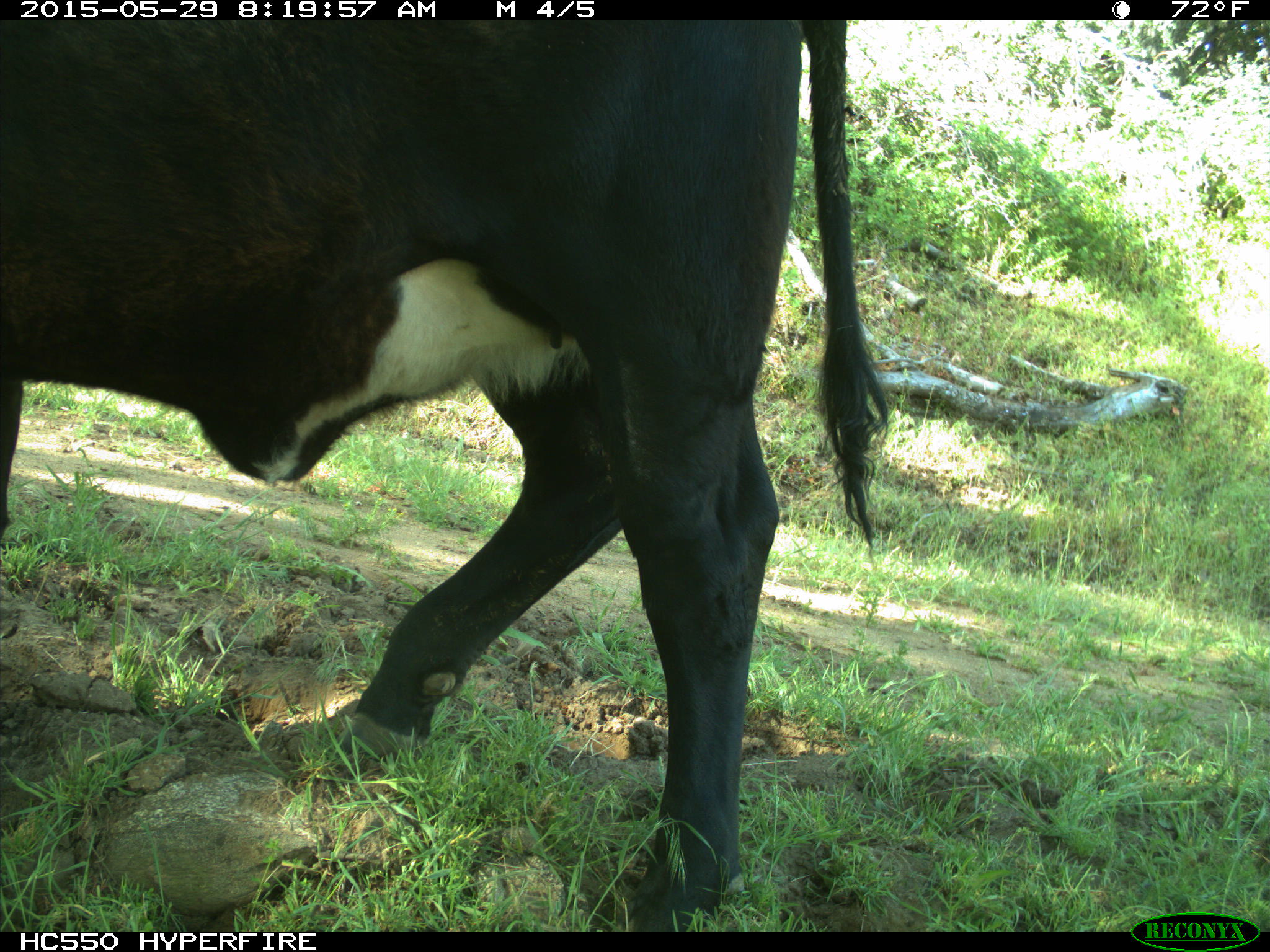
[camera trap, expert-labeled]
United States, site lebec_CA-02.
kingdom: Animalia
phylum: Chordata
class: Mammalia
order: Artiodactyla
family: Bovidae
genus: Bos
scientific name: Bos taurus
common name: domestic cow